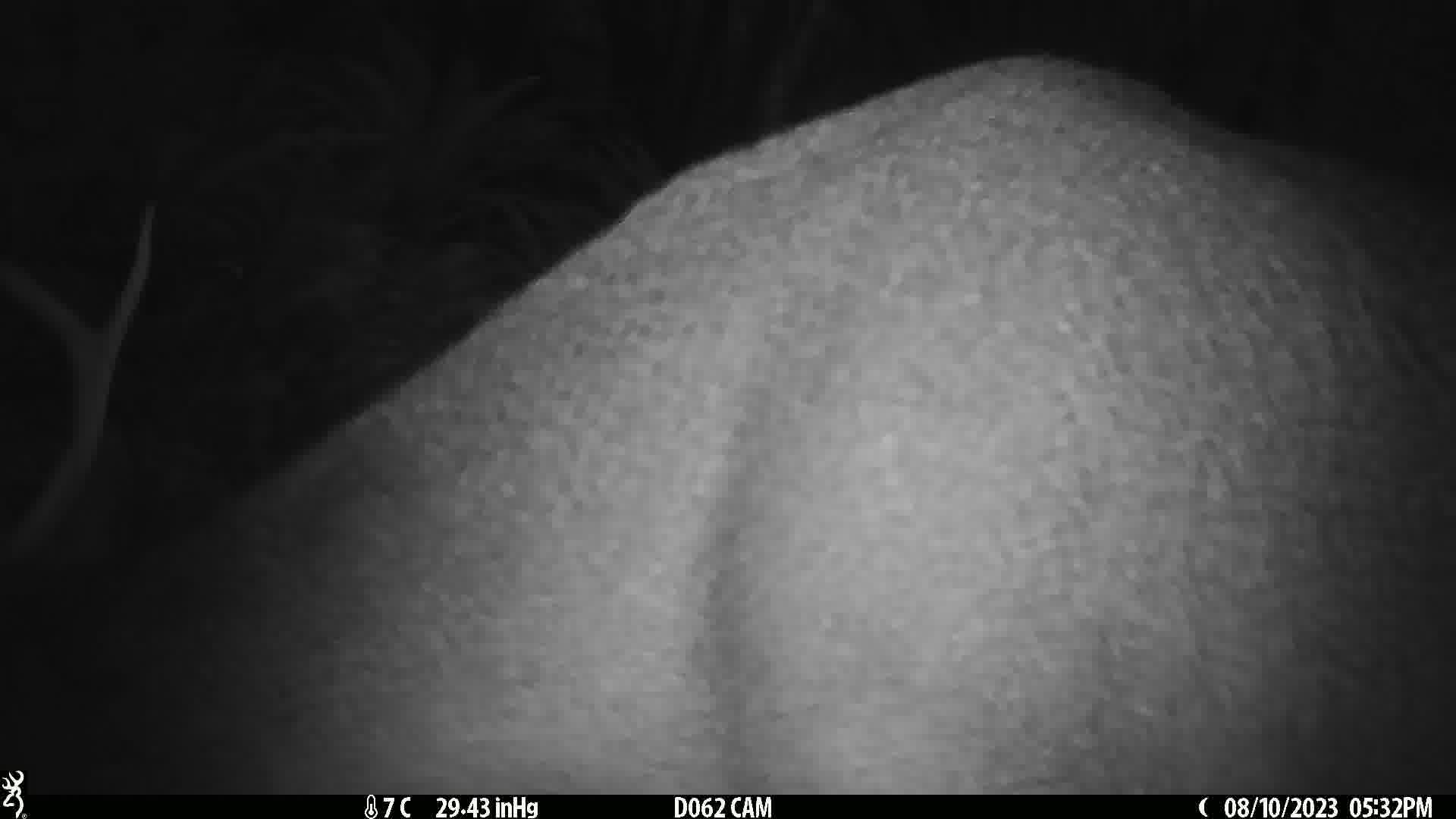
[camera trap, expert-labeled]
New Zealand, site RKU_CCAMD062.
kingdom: Animalia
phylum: Chordata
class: Mammalia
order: Artiodactyla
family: Cervidae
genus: Odocoileus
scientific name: Odocoileus virginianus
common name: white-tailed deer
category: white tailed deer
White tailed deer (white-tailed deer) (Odocoileus virginianus).